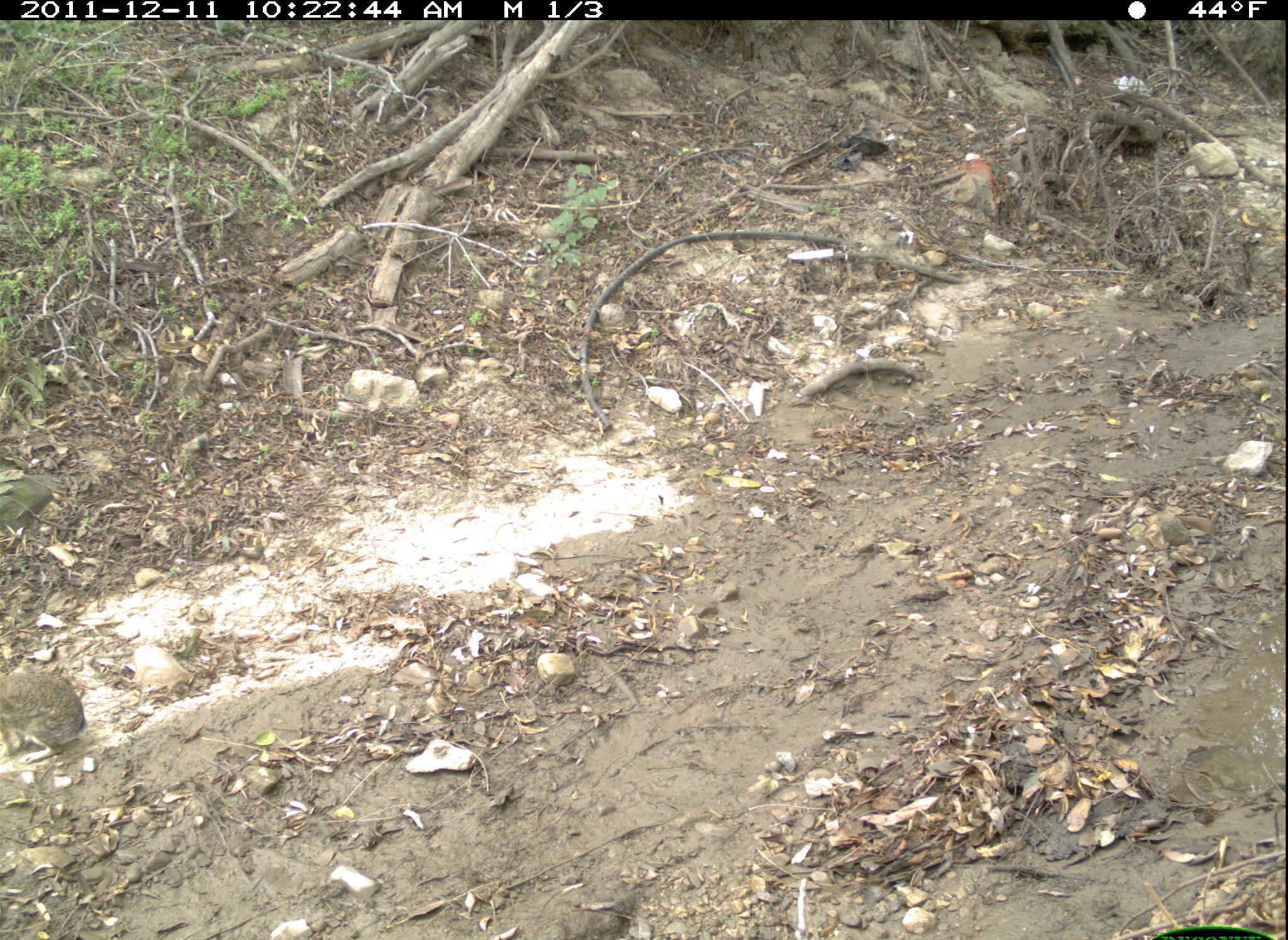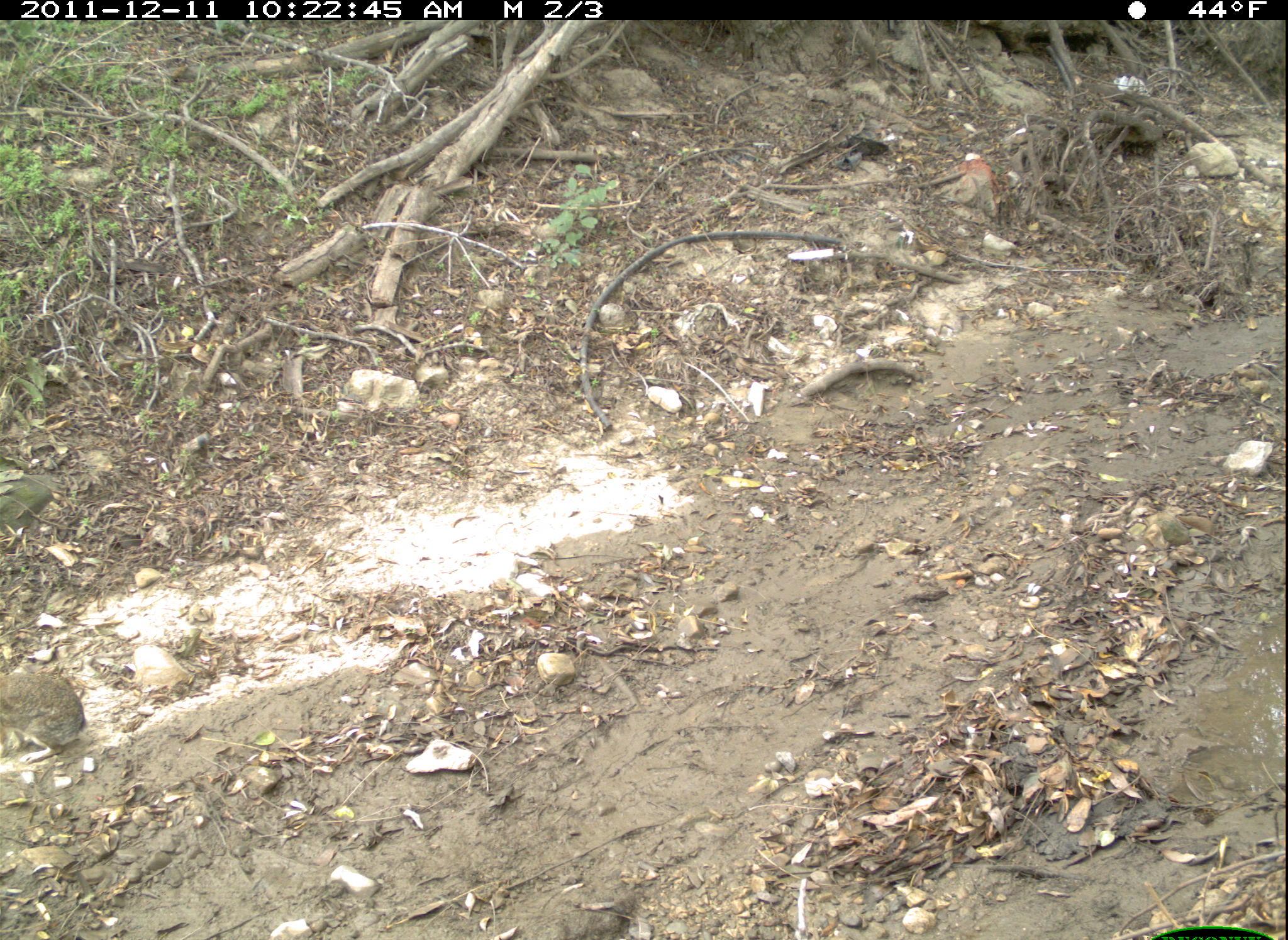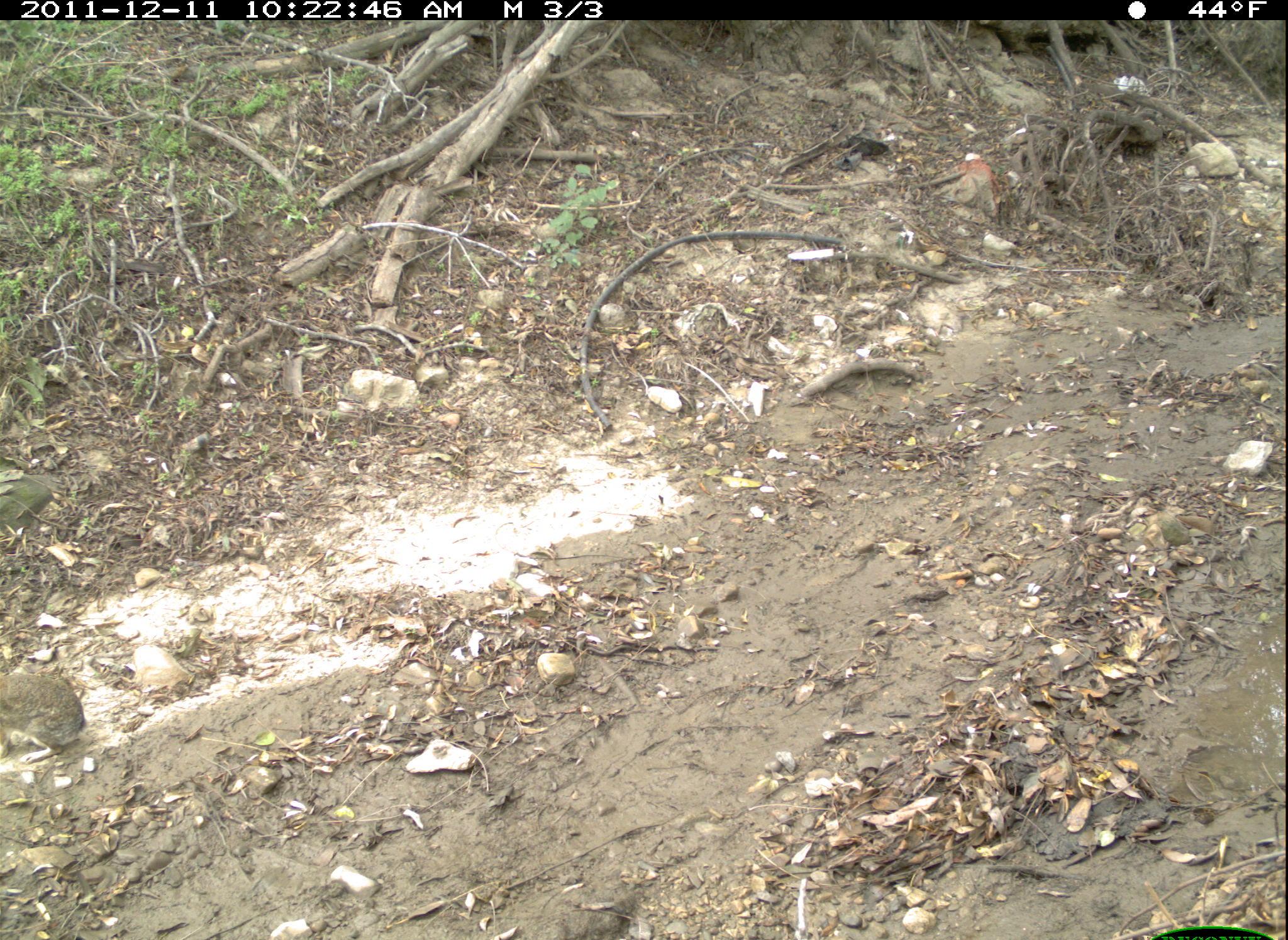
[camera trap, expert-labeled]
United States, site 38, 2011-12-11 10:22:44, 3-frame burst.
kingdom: Animalia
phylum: Chordata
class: Mammalia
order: Lagomorpha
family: Leporidae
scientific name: Leporidae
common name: rabbits and hares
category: rabbit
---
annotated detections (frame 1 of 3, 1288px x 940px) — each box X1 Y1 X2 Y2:
rabbit: 5 646 97 786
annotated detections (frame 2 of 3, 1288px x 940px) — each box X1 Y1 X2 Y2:
rabbit: 2 657 89 776